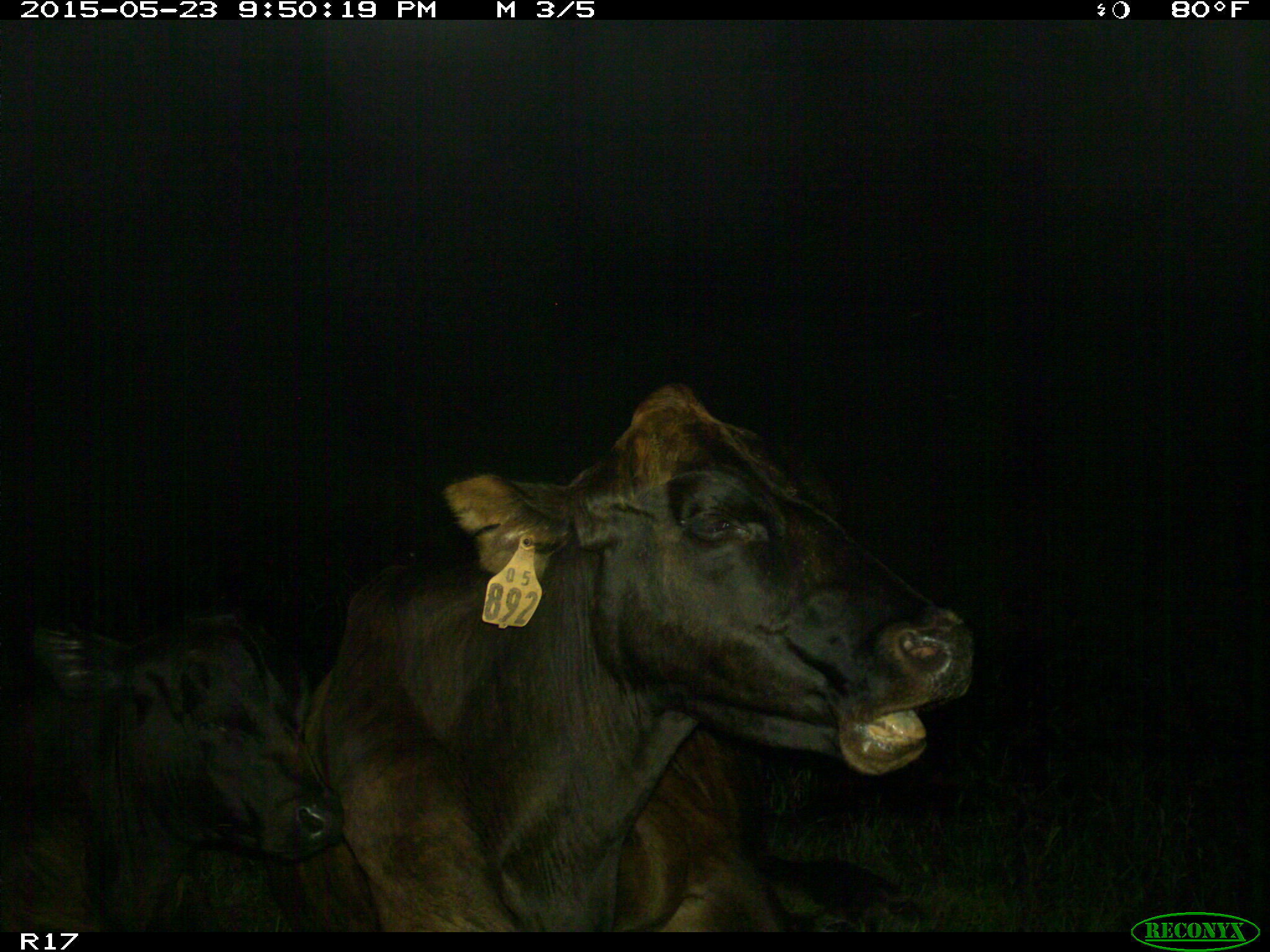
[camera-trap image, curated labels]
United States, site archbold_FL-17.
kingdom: Animalia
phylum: Chordata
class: Mammalia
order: Artiodactyla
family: Bovidae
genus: Bos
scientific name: Bos taurus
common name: domestic cow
Bos taurus (domestic cow).